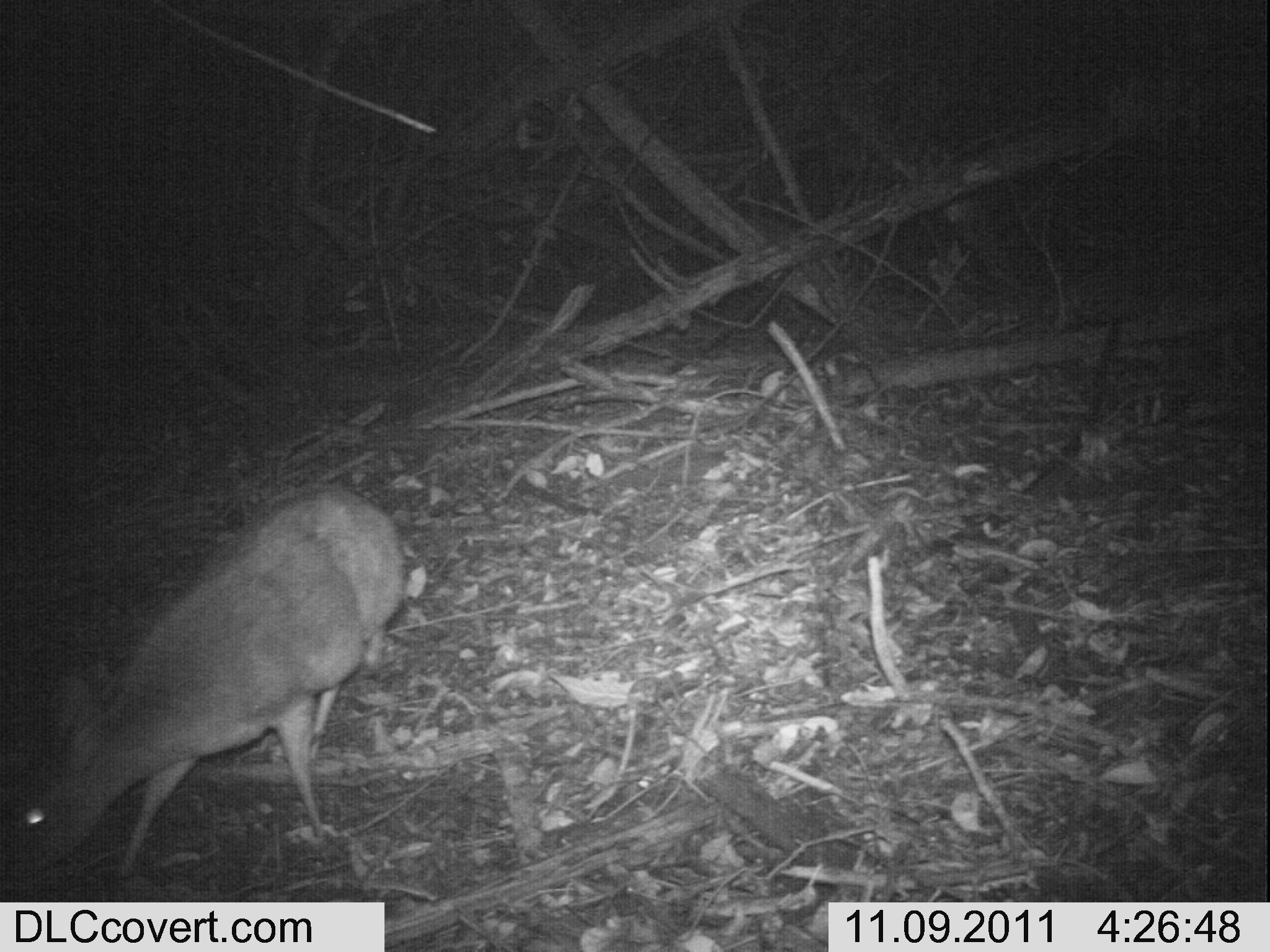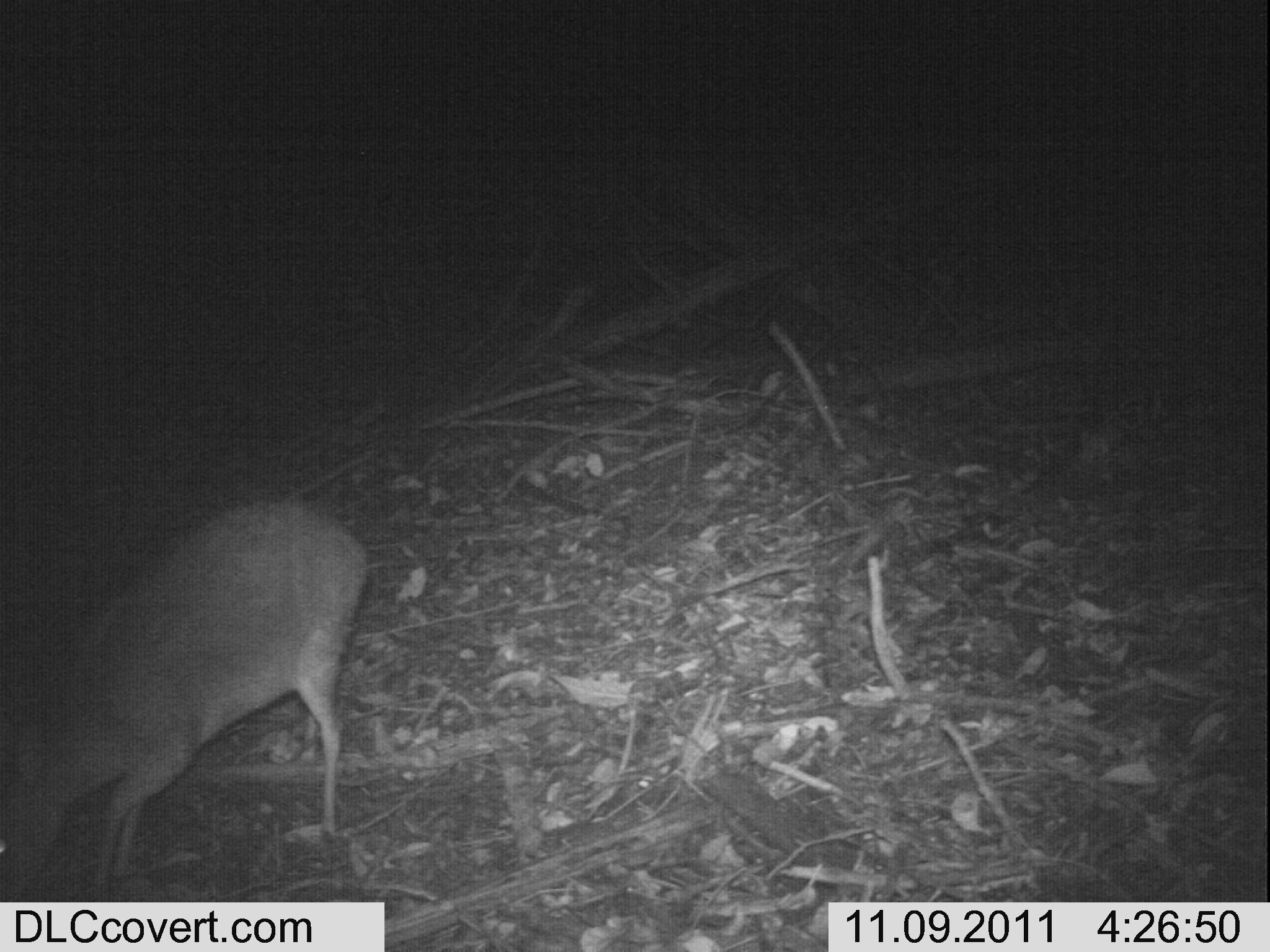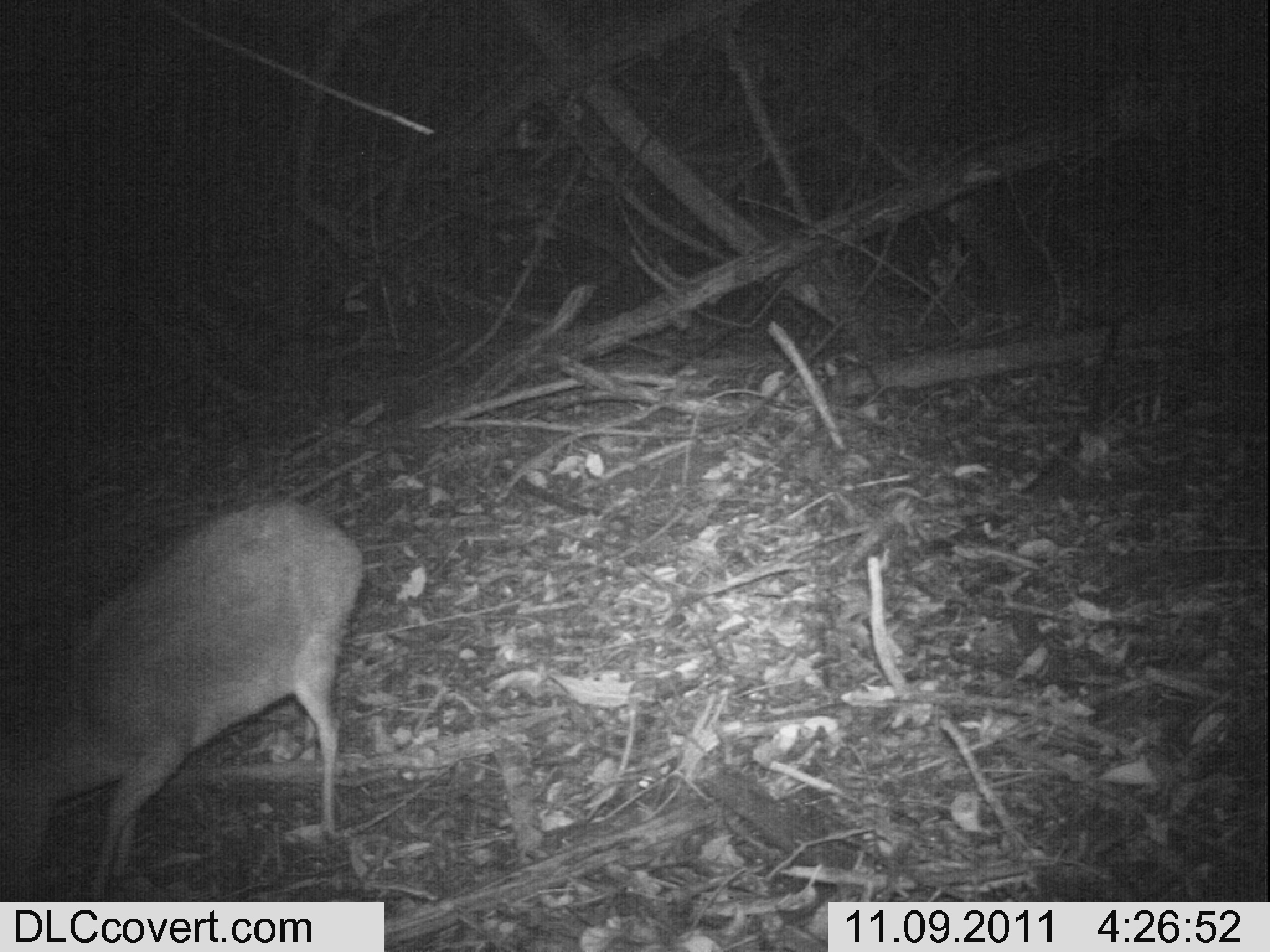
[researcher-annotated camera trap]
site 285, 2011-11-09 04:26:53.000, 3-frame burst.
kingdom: Animalia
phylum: Chordata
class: Mammalia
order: Artiodactyla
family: Bovidae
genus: Nesotragus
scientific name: Nesotragus moschatus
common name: suni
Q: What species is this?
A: Nesotragus moschatus (suni).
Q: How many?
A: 1.